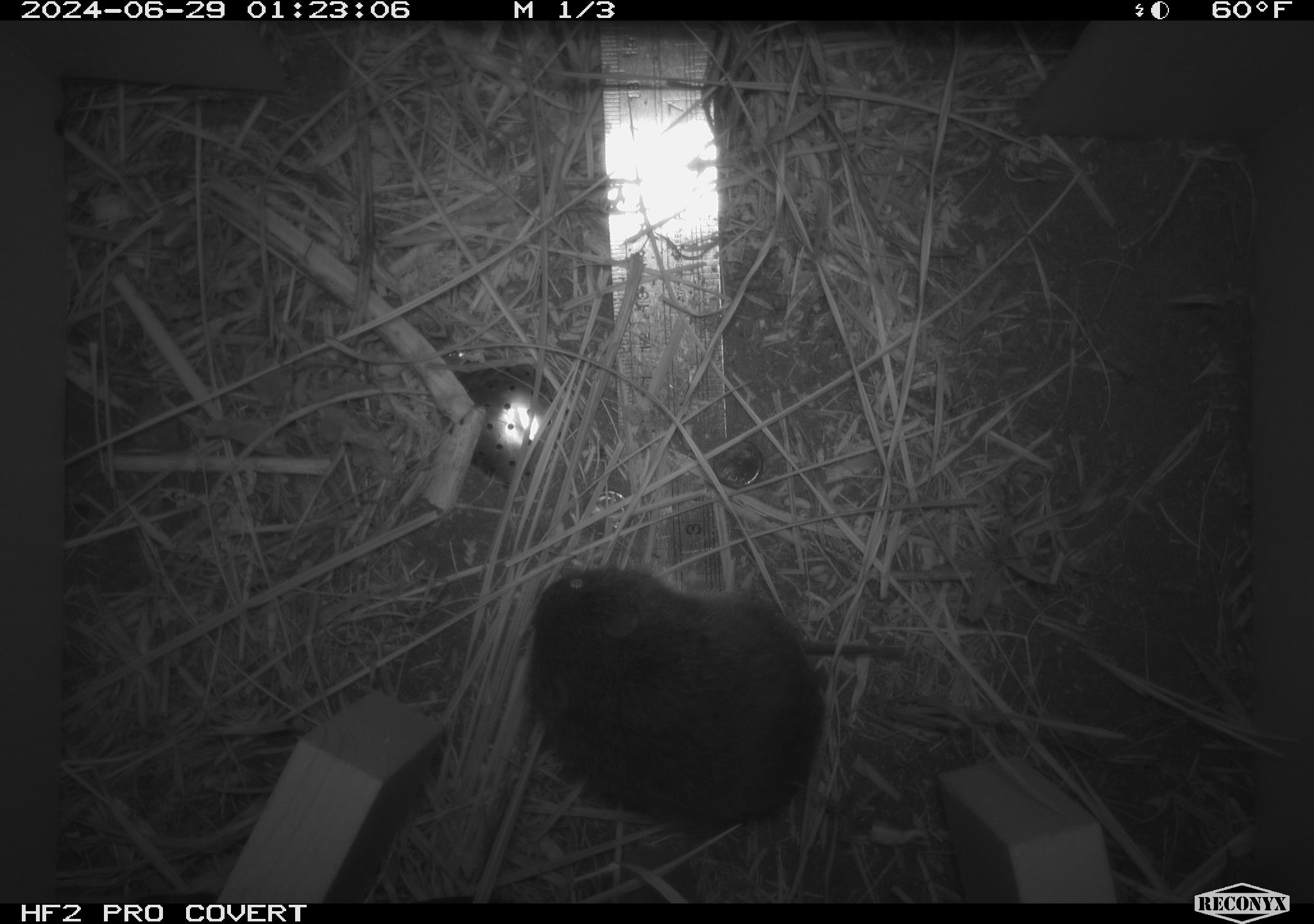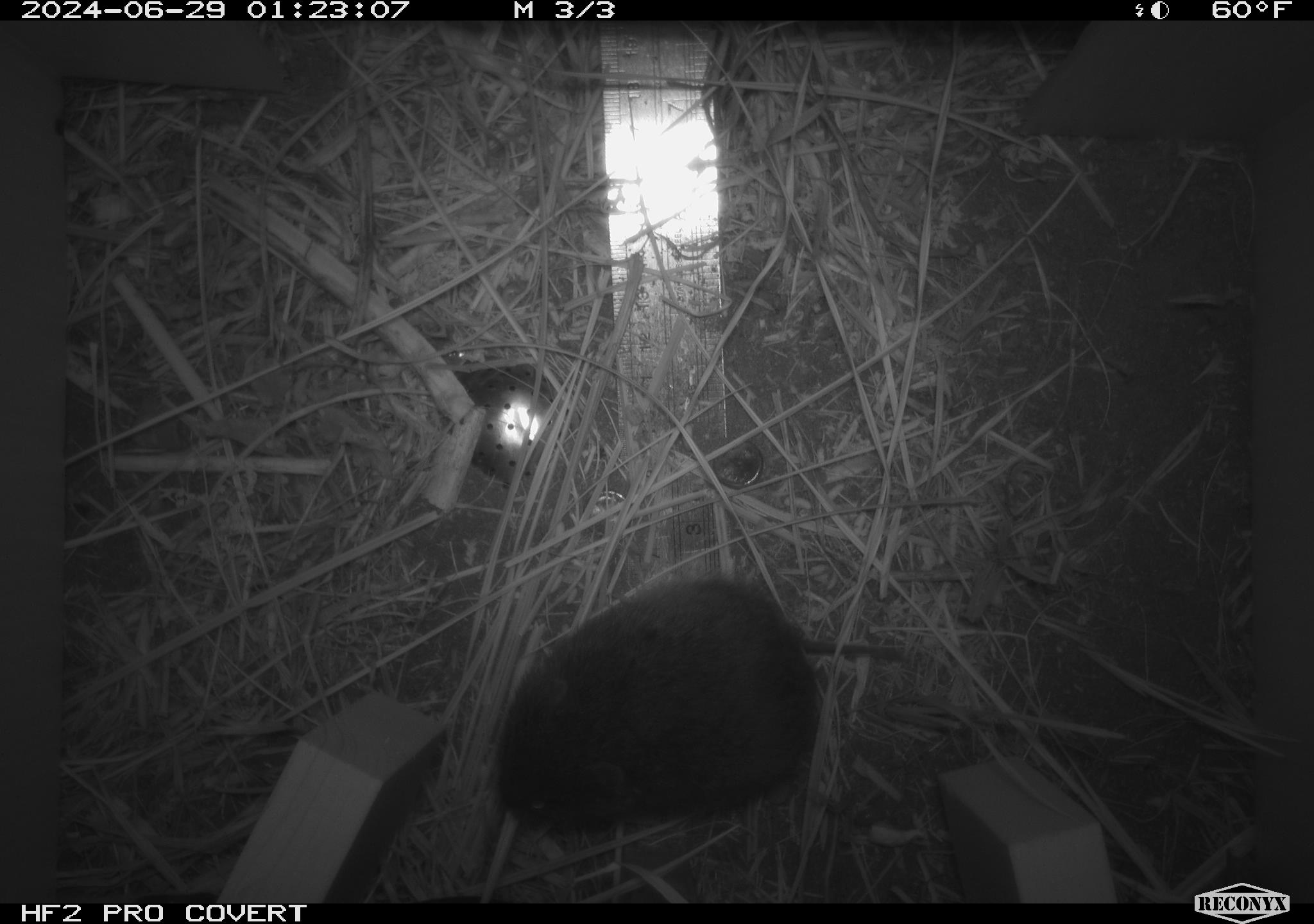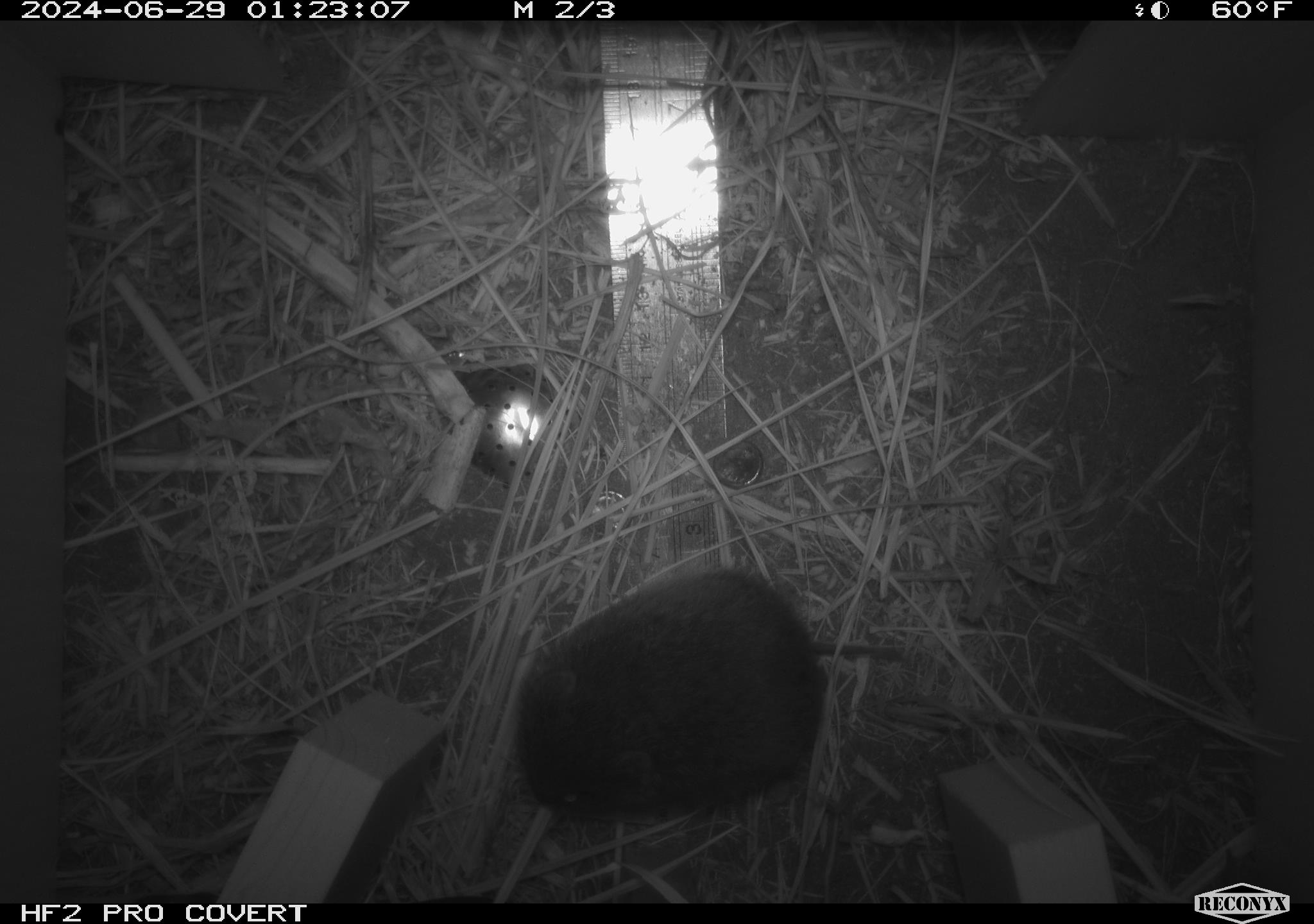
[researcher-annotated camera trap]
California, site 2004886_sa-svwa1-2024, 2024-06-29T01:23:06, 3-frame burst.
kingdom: Animalia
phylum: Chordata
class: Mammalia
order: Rodentia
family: Cricetidae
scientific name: Arvicolinae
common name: voles, lemmings, and muskrats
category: arvicolinae subfamily